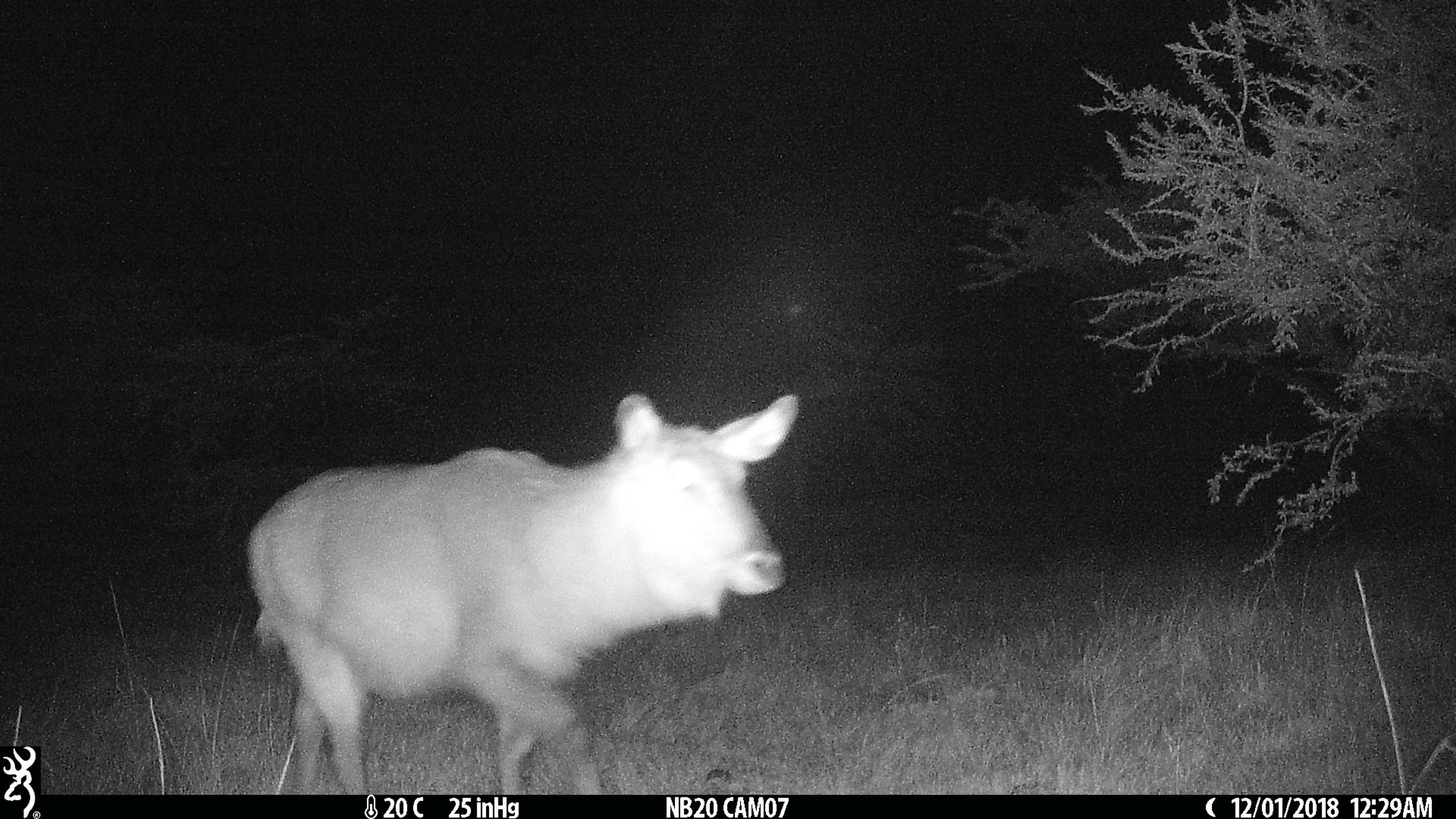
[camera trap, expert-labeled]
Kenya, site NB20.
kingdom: Animalia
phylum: Chordata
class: Mammalia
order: Artiodactyla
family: Bovidae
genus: Kobus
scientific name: Kobus ellipsiprymnus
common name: waterbuck